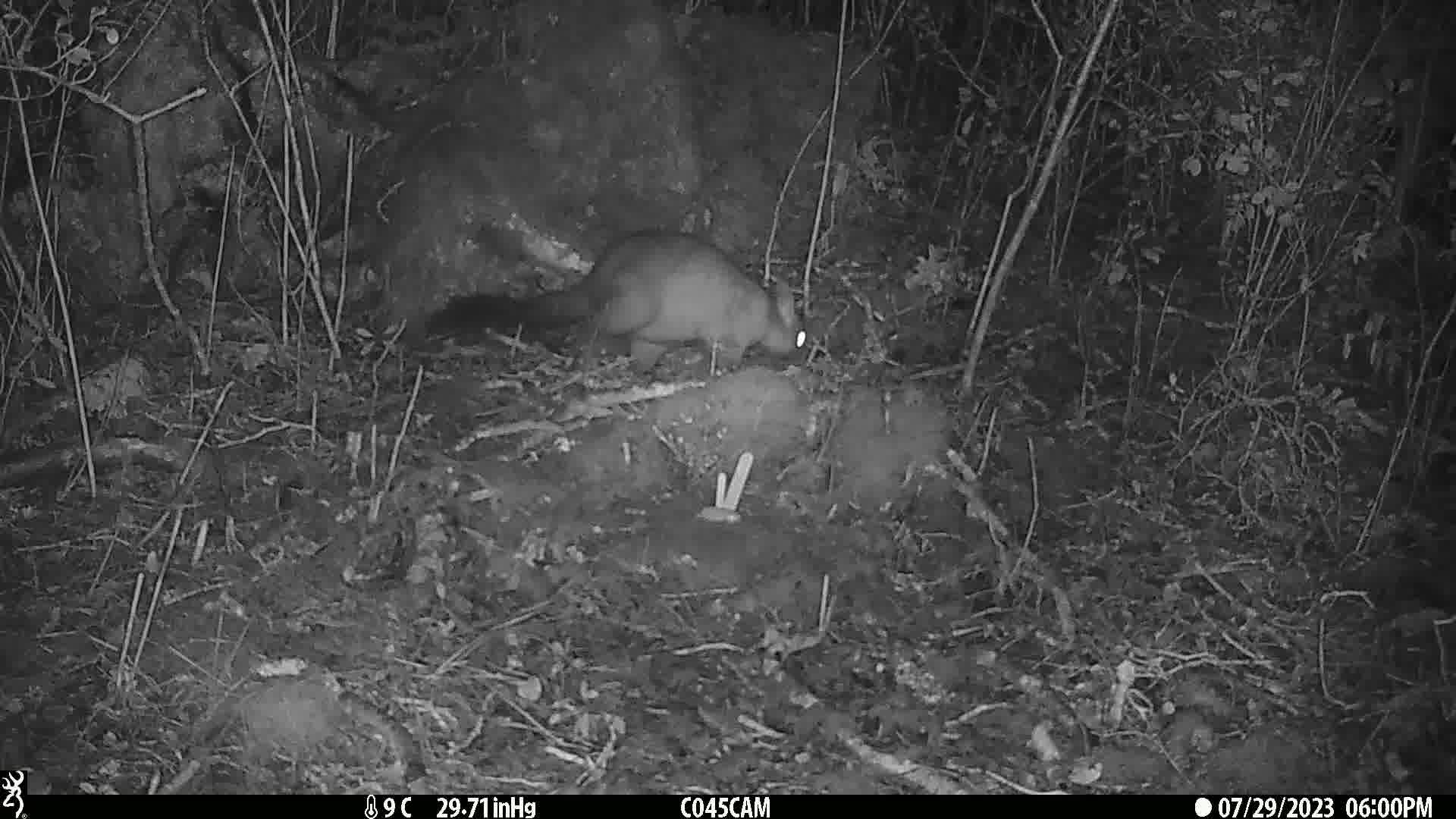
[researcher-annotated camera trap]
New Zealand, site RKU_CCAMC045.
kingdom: Animalia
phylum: Chordata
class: Mammalia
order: Diprotodontia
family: Phalangeridae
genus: Trichosurus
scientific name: Trichosurus vulpecula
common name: common brushtail possum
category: possum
Possum (common brushtail possum) (Trichosurus vulpecula).